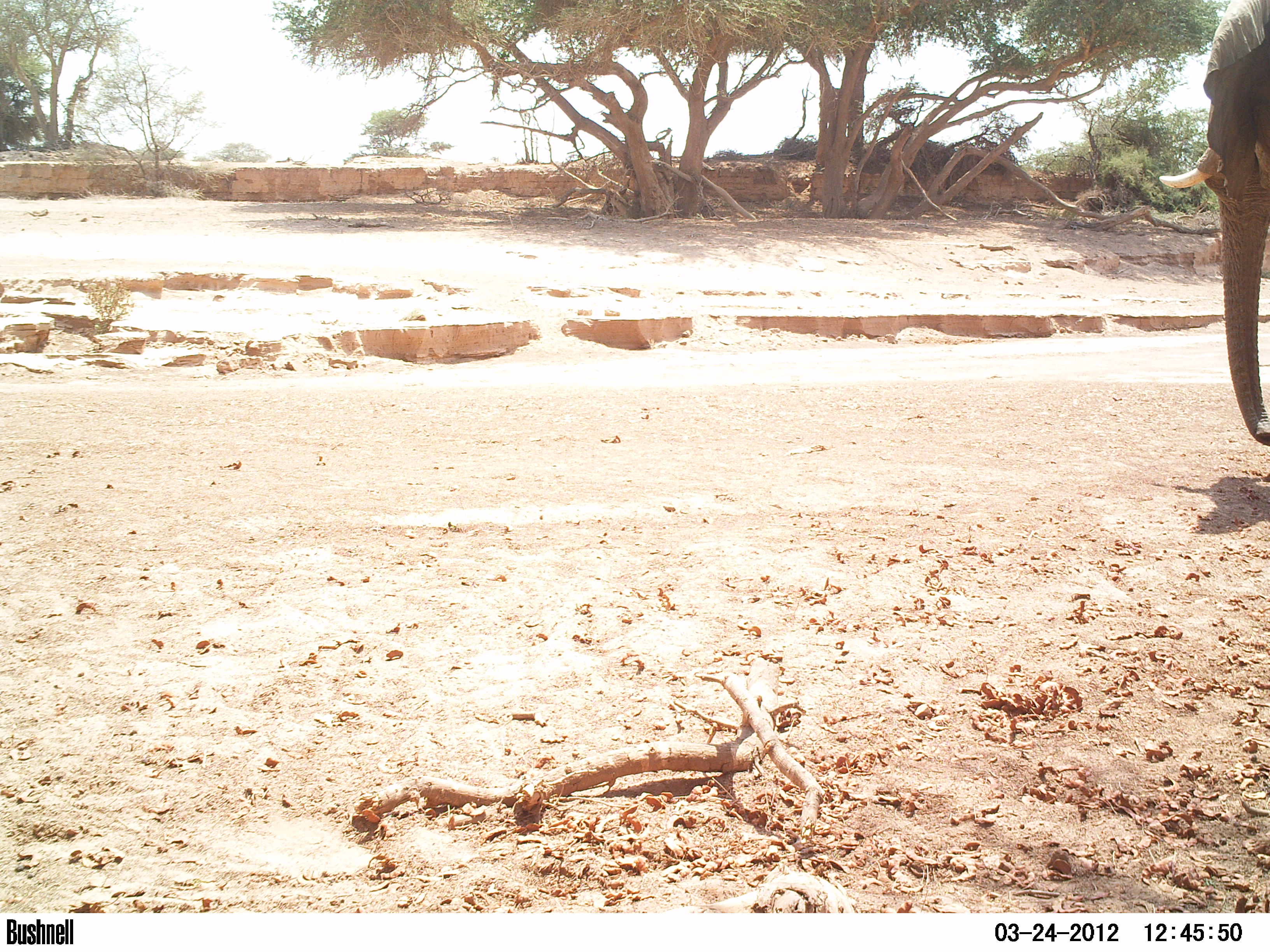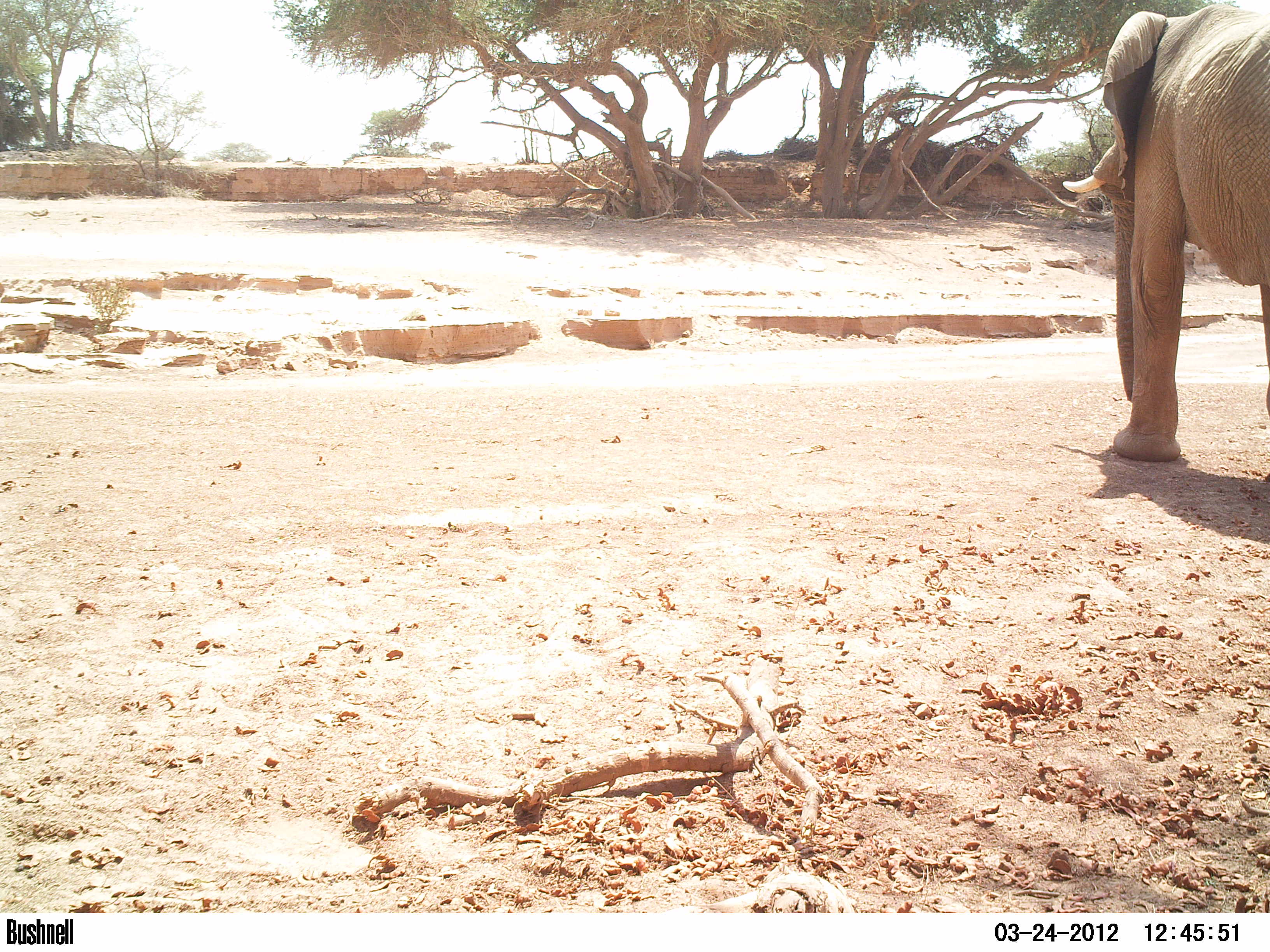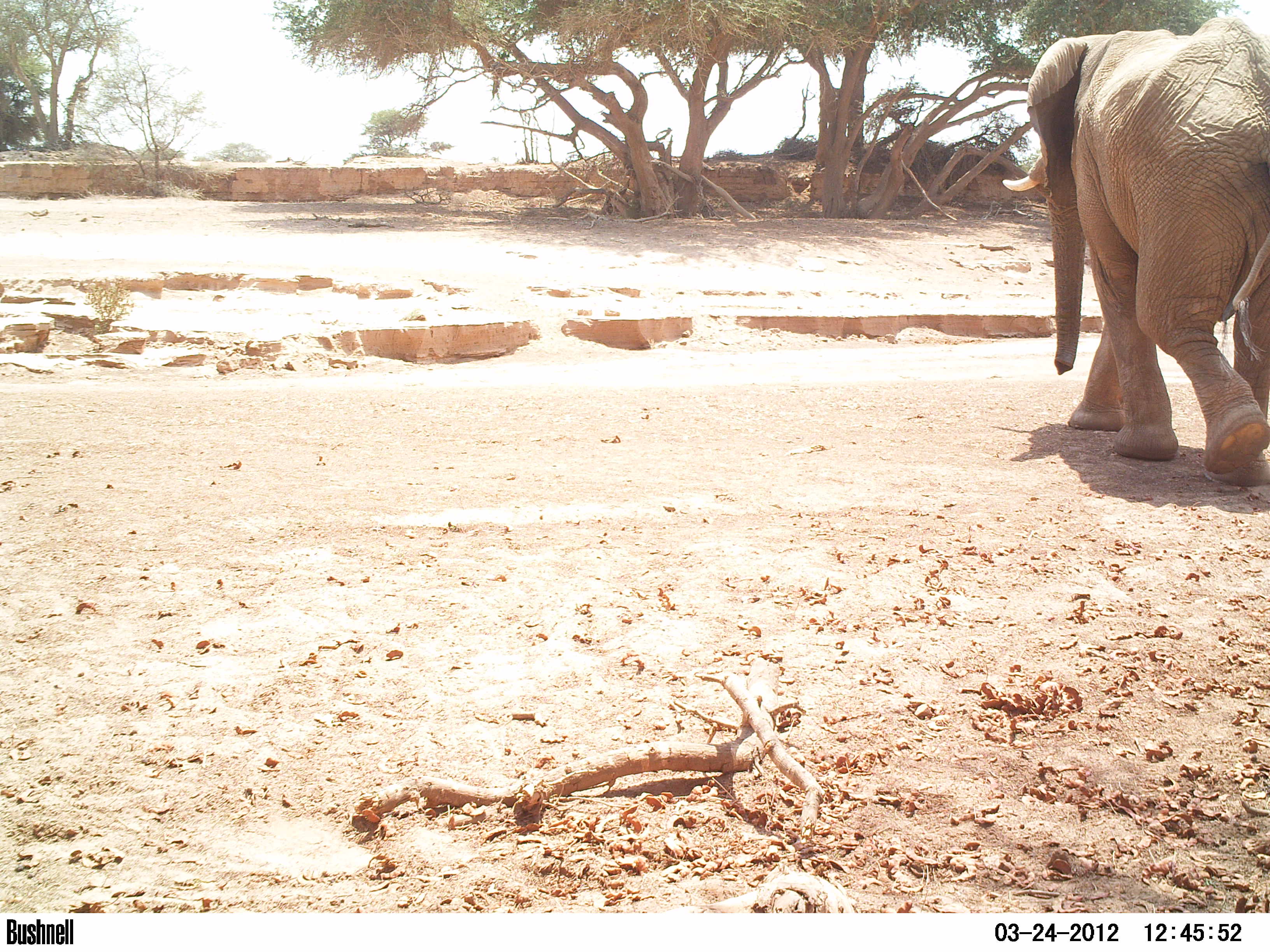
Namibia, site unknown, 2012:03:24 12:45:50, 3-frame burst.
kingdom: Animalia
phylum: Chordata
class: Mammalia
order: Proboscidea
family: Elephantidae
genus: Loxodonta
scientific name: Loxodonta africana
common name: african elephant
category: loxodanta africana